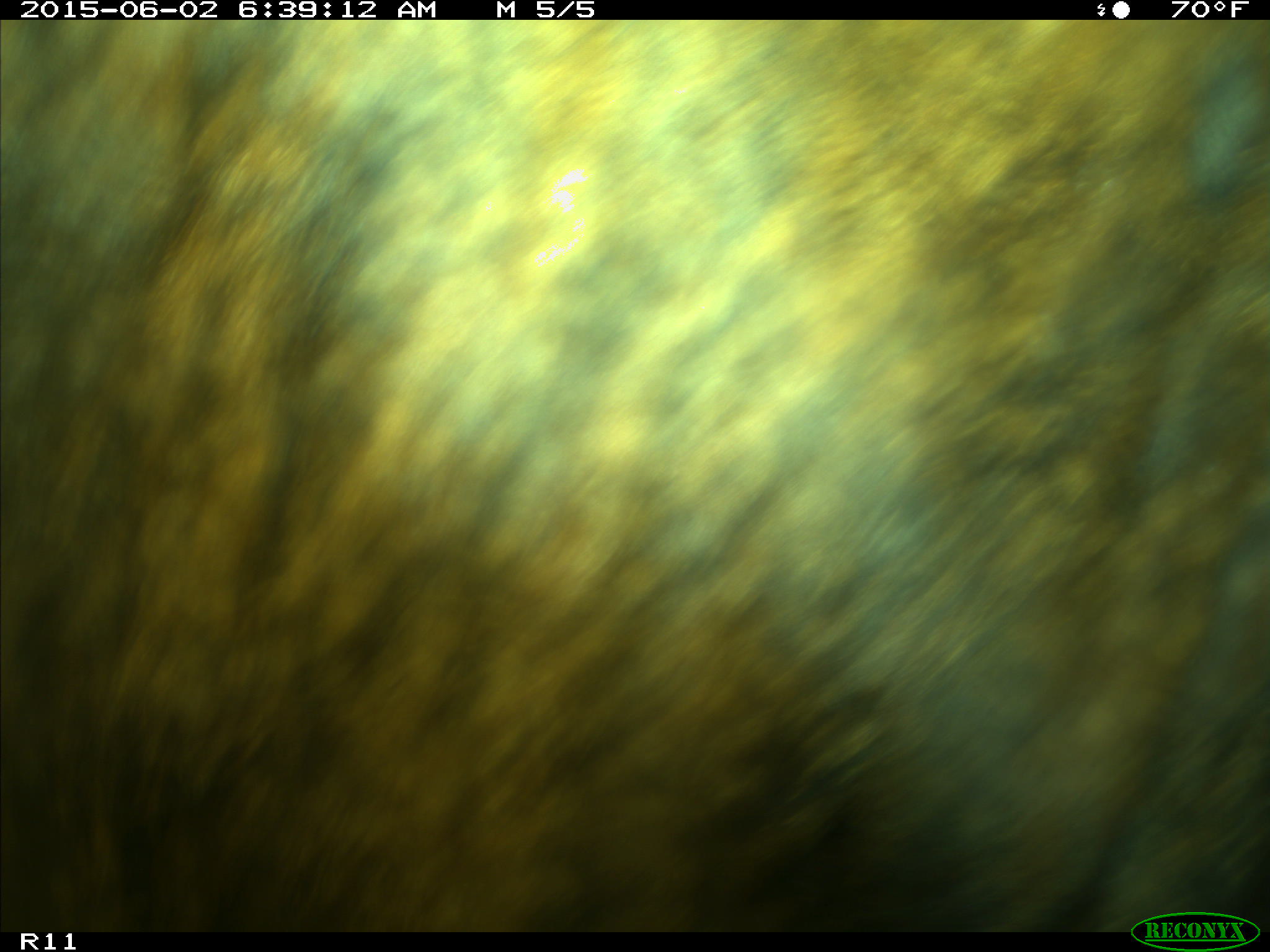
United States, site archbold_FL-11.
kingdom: Animalia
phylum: Chordata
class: Mammalia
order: Artiodactyla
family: Bovidae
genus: Bos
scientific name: Bos taurus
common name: domestic cow